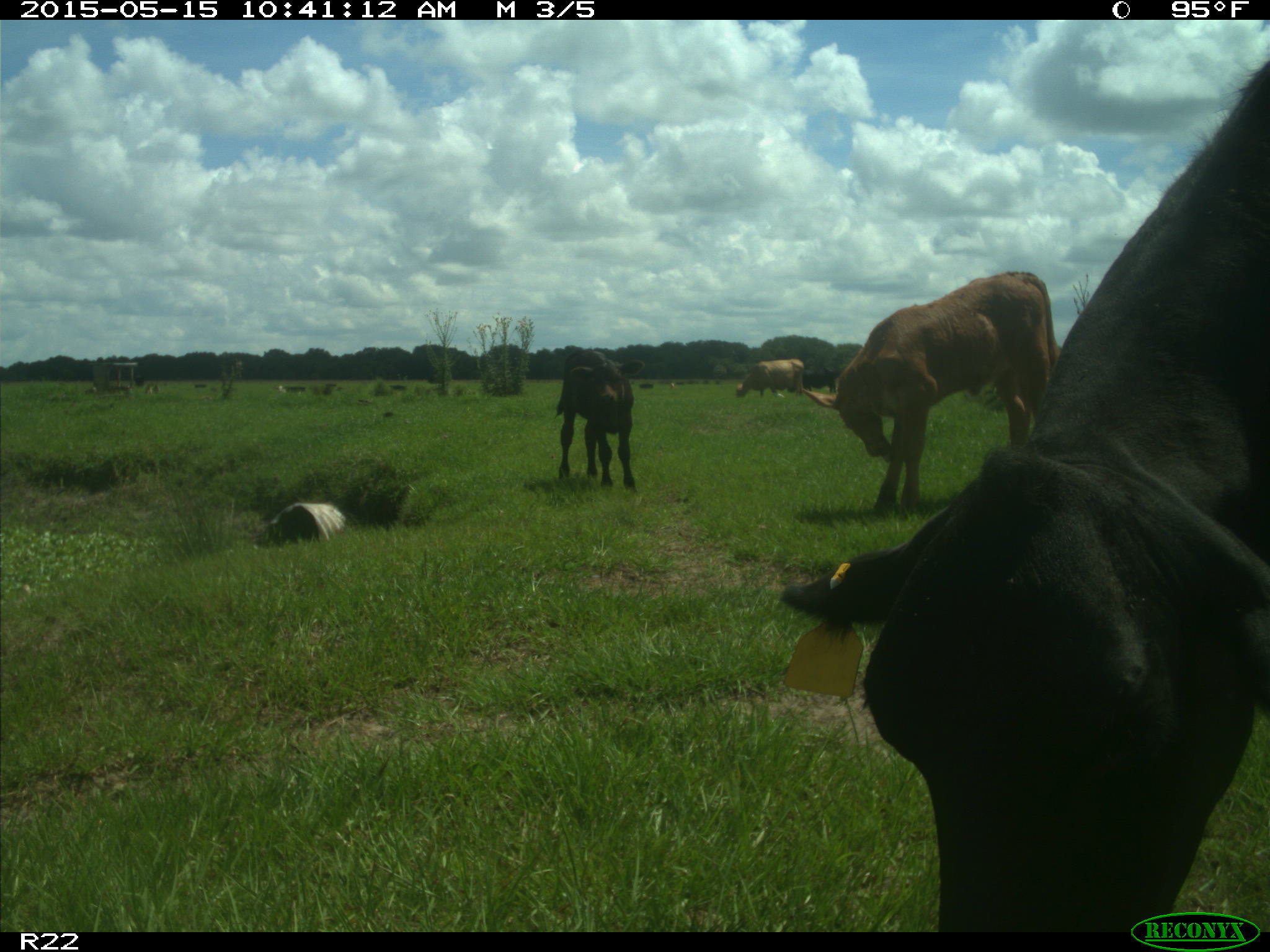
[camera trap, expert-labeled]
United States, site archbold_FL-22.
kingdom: Animalia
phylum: Chordata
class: Mammalia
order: Artiodactyla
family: Bovidae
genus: Bos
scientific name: Bos taurus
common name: domestic cow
Bos taurus (domestic cow).